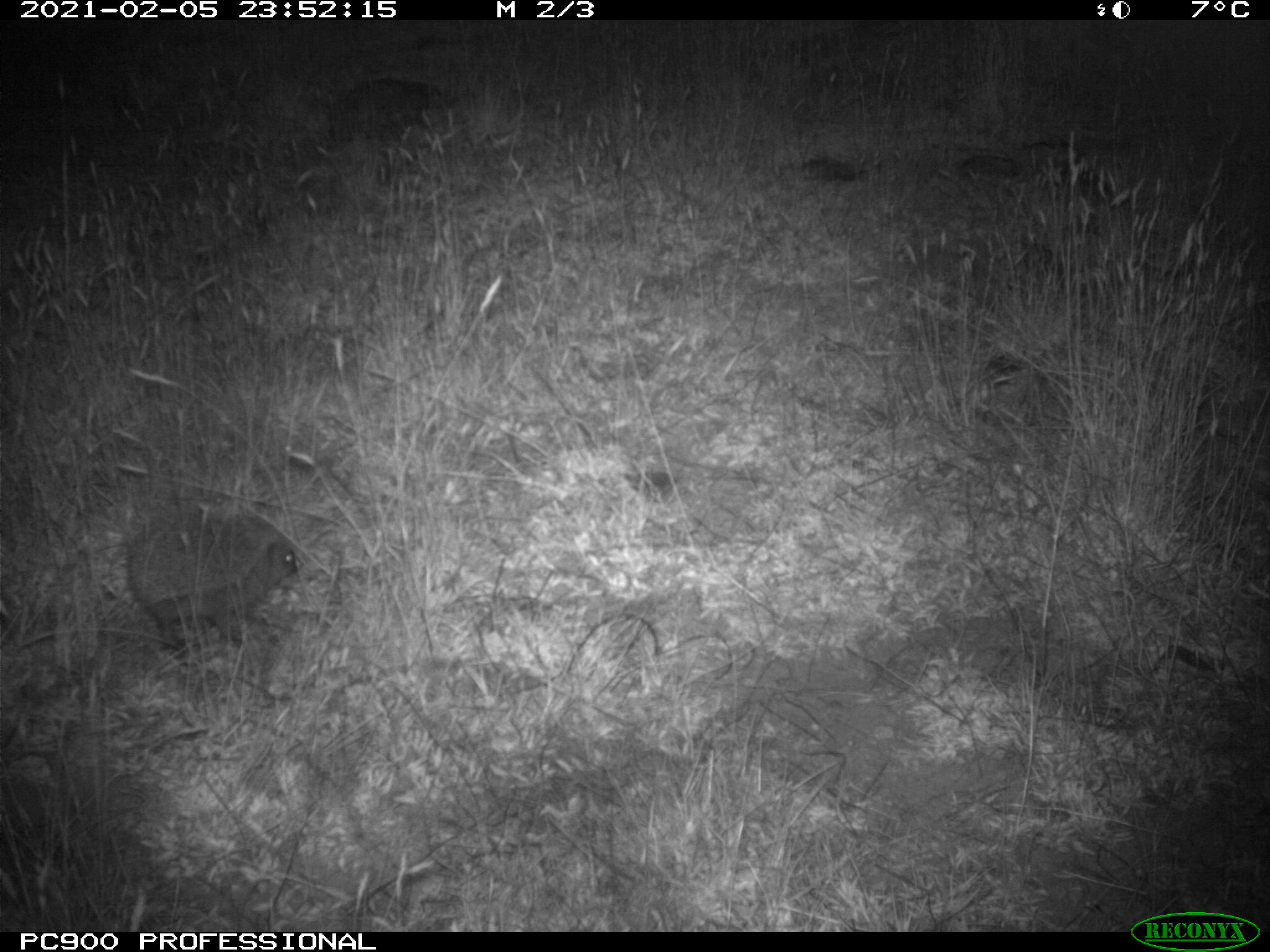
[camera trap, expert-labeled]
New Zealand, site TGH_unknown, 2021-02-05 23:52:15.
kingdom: Animalia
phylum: Chordata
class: Mammalia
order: Eulipotyphla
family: Erinaceidae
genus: Erinaceus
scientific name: Erinaceus europaeus europaeus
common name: european hedgehog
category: hedgehog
Hedgehog (european hedgehog) (Erinaceus europaeus europaeus).